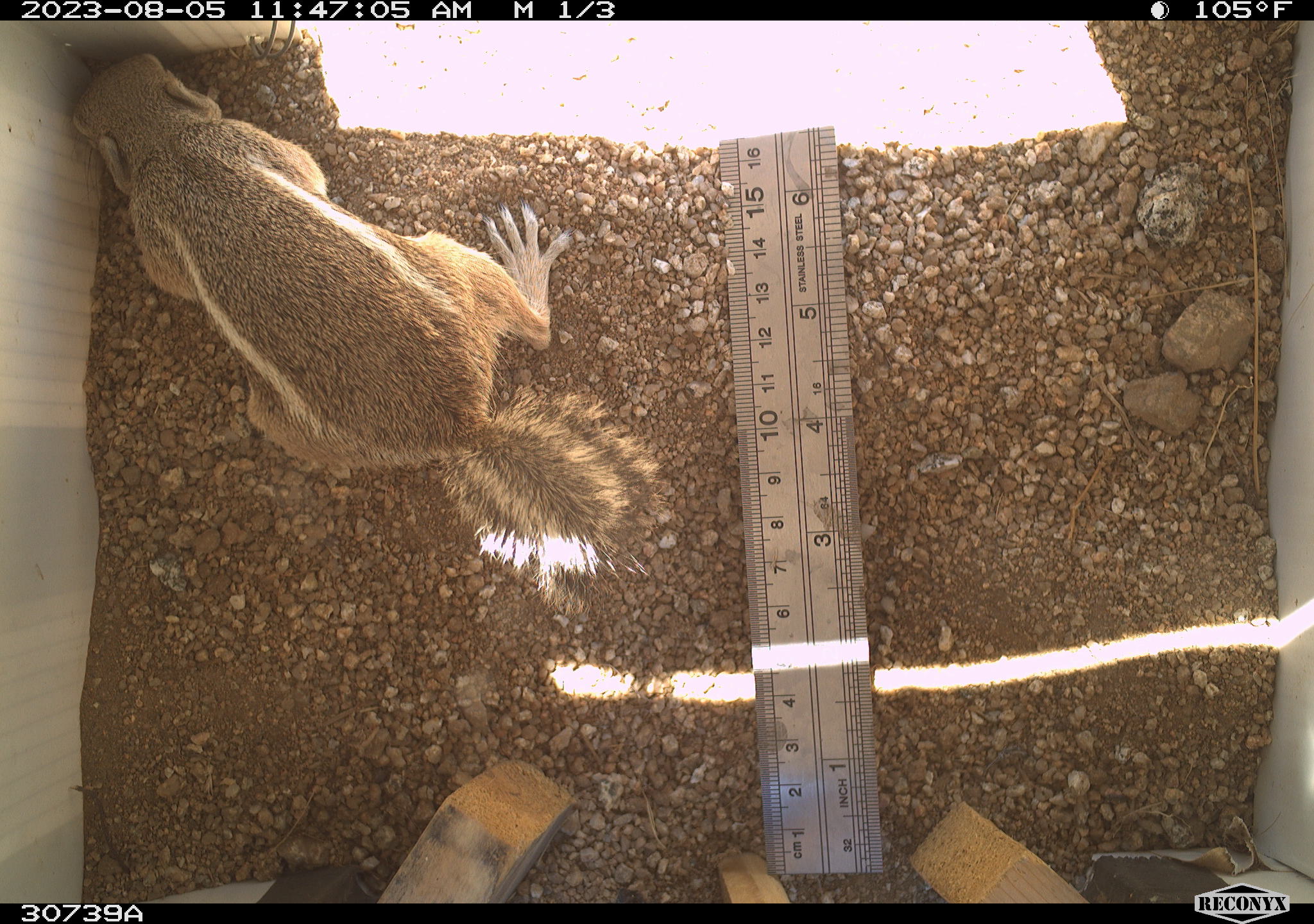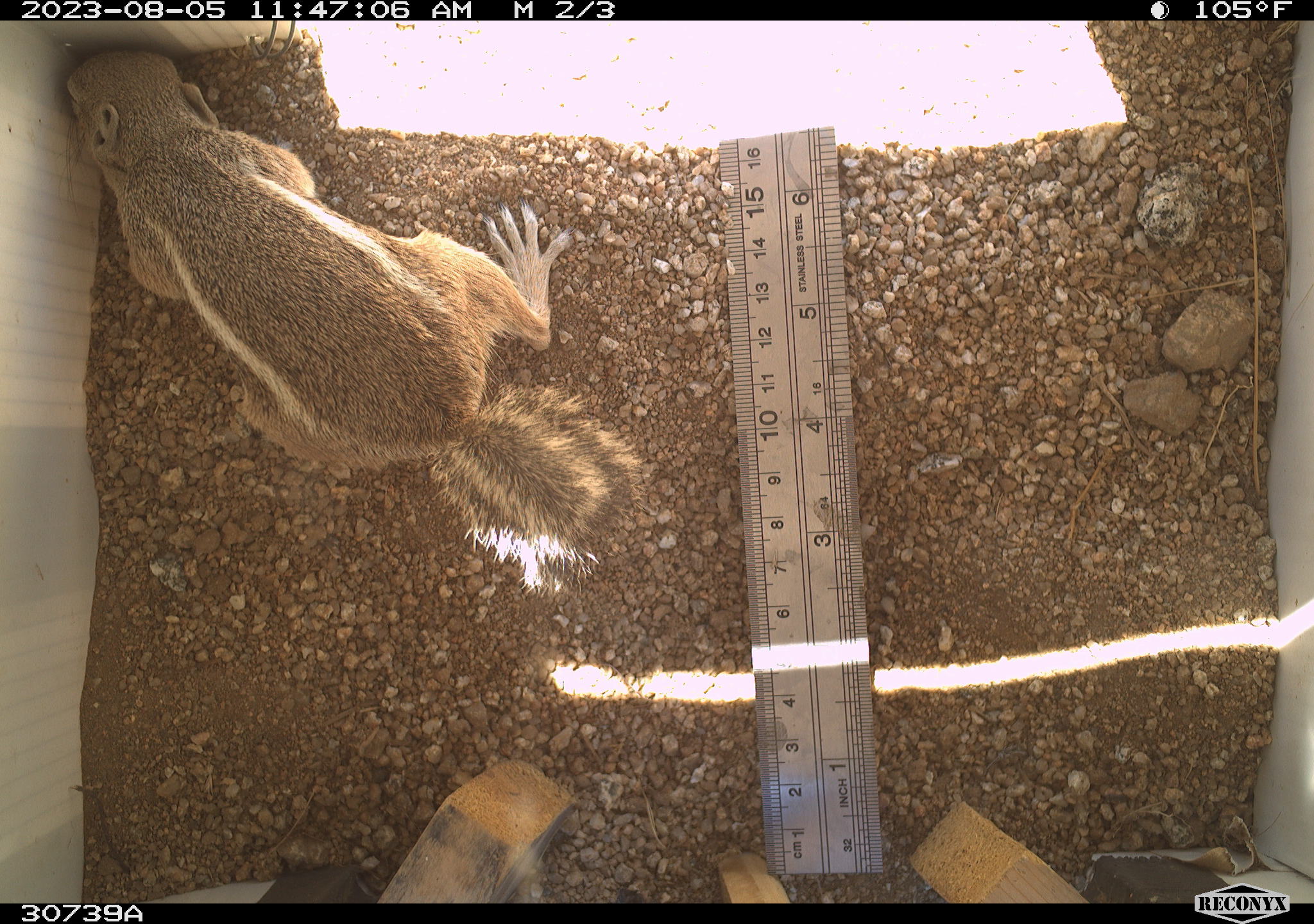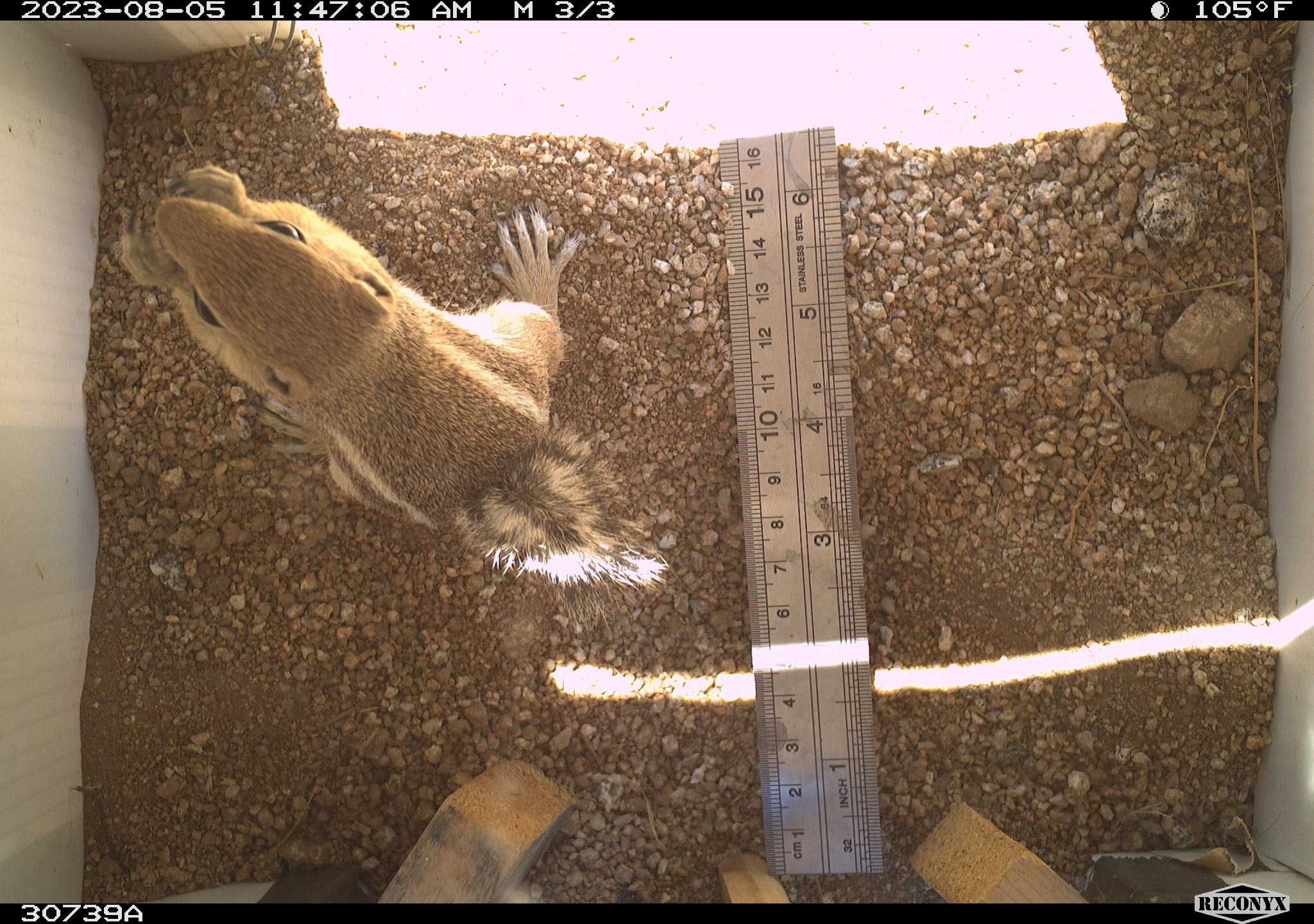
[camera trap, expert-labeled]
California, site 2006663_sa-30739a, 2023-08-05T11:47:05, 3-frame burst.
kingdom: Animalia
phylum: Chordata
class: Mammalia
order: Rodentia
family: Sciuridae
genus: Ammospermophilus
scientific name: Ammospermophilus leucurus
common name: white-tailed antelope squirrel